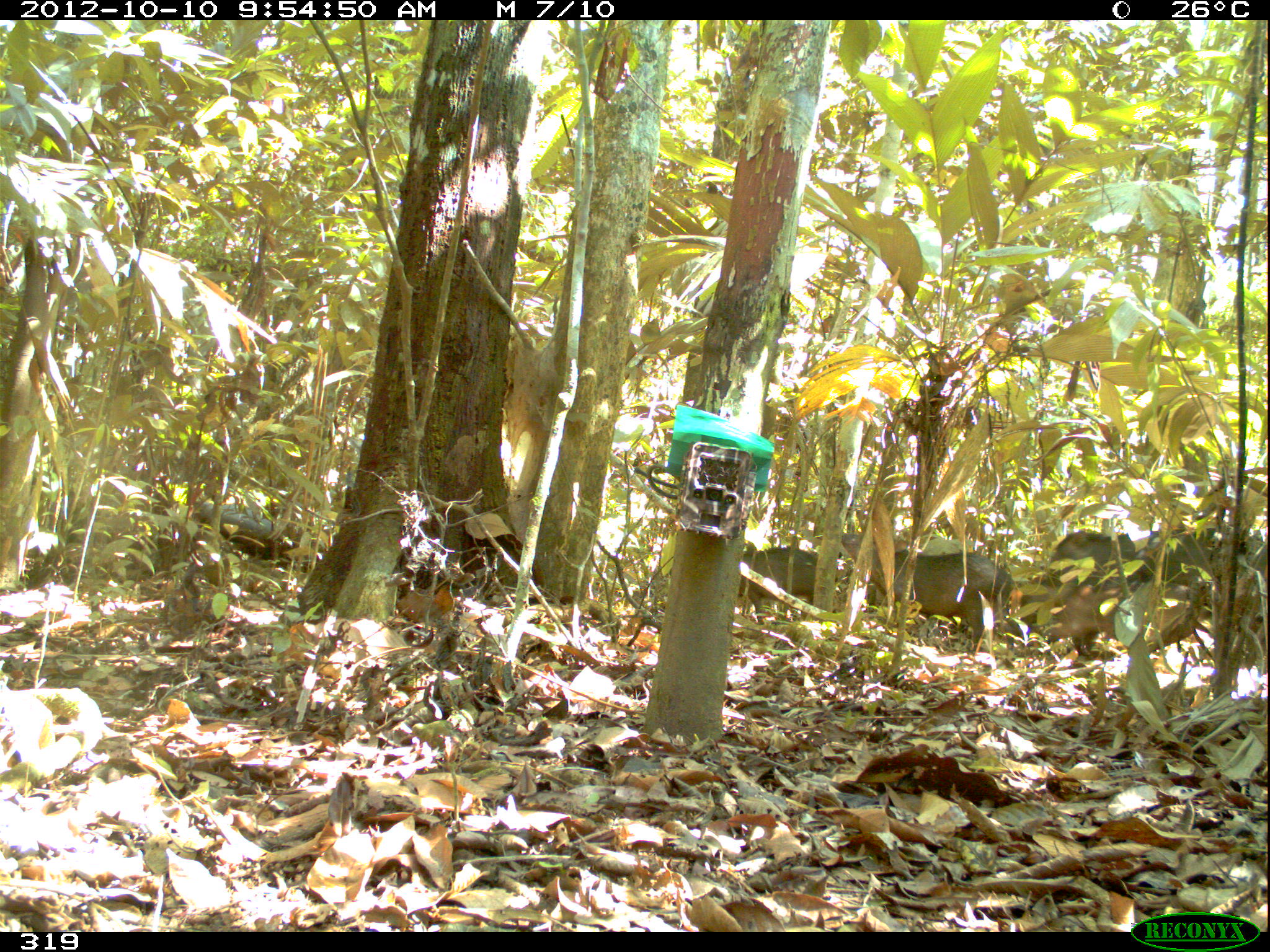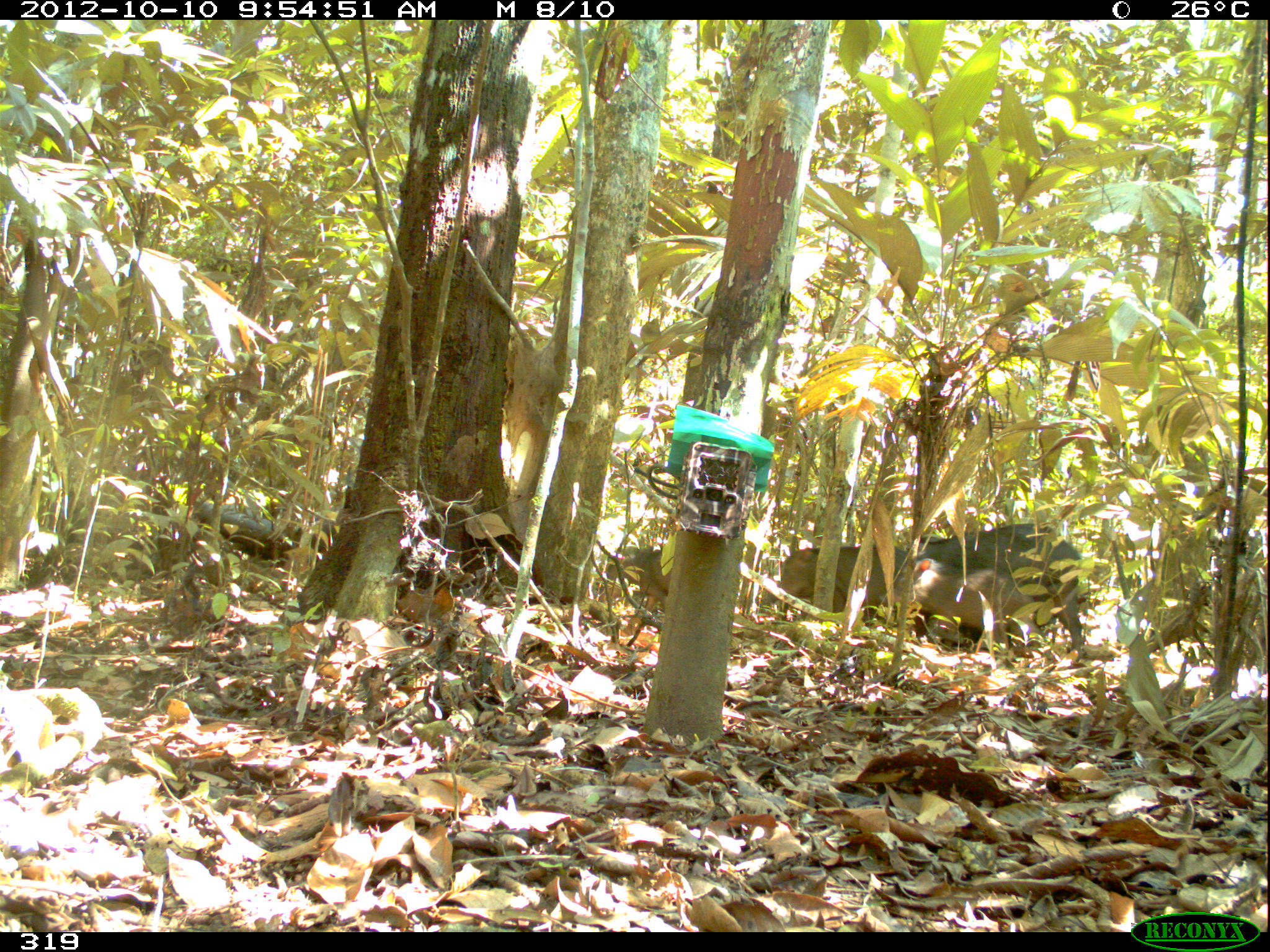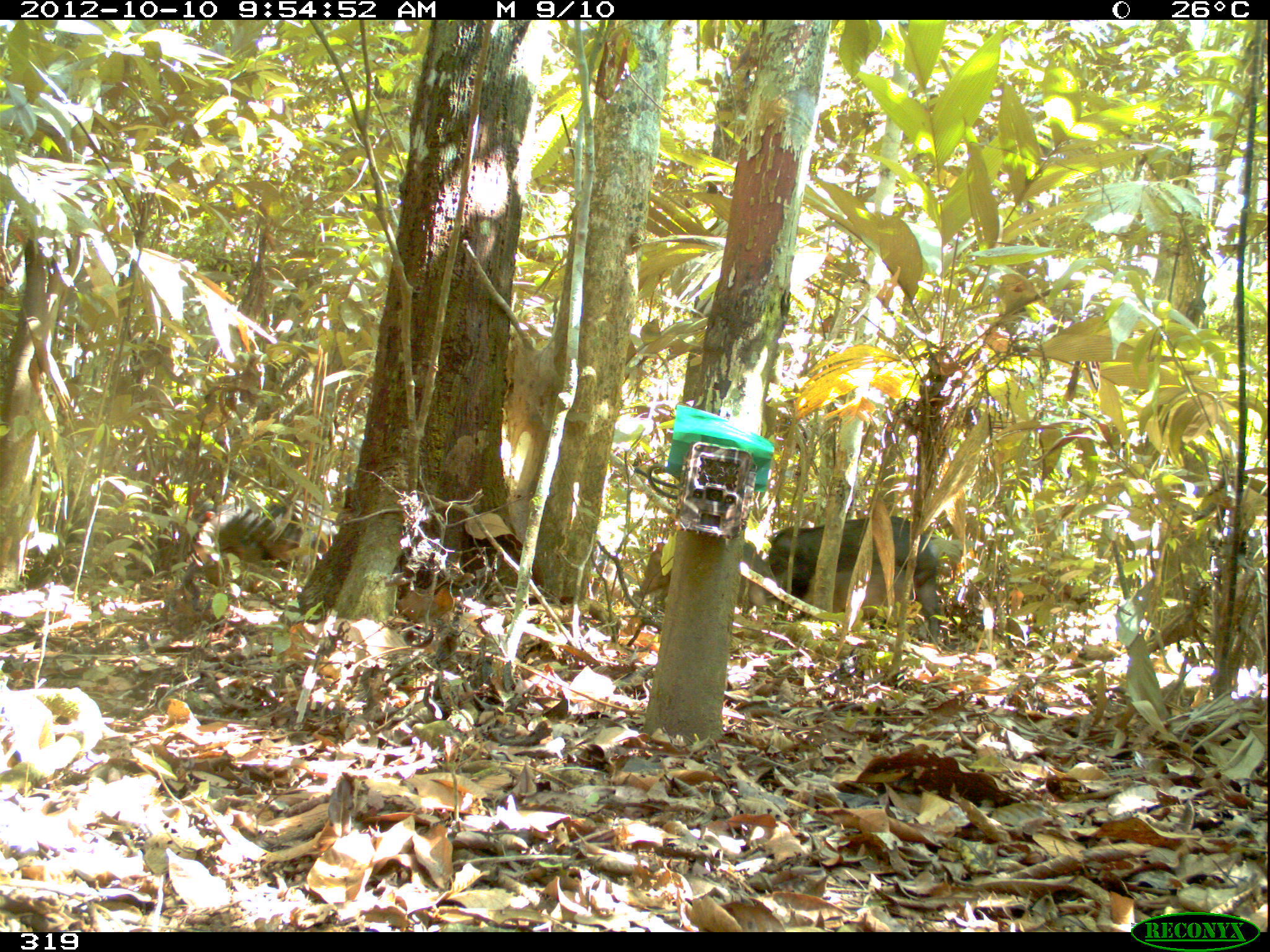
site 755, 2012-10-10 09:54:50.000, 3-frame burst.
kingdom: Animalia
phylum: Chordata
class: Mammalia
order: Artiodactyla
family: Tayassuidae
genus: Tayassu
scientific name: Tayassu pecari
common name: white-lipped peccary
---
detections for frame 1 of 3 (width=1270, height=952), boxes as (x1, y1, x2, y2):
tayassu pecari: (1125, 529, 1259, 667); (839, 531, 1012, 636); (1005, 527, 1142, 657); (1048, 581, 1208, 661); (737, 547, 818, 623)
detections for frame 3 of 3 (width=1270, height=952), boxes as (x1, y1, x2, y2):
tayassu pecari: (765, 514, 940, 644); (184, 495, 338, 597); (638, 538, 776, 617); (797, 562, 918, 635); (920, 577, 990, 645)